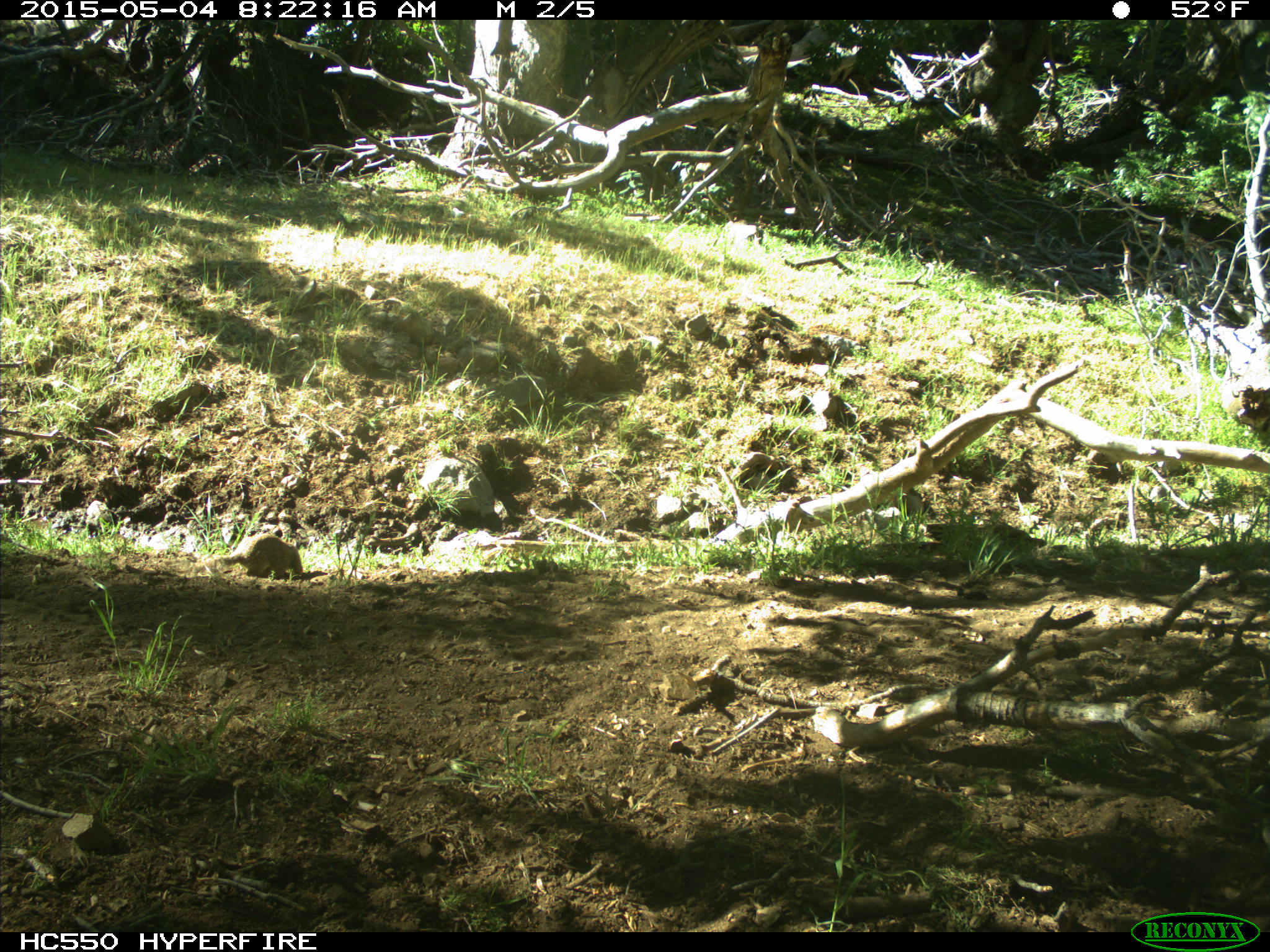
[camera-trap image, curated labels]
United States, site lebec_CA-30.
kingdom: Animalia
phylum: Chordata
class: Mammalia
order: Rodentia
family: Sciuridae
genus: Otospermophilus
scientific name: Otospermophilus beecheyi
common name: california ground squirrel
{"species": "Otospermophilus beecheyi (california ground squirrel)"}